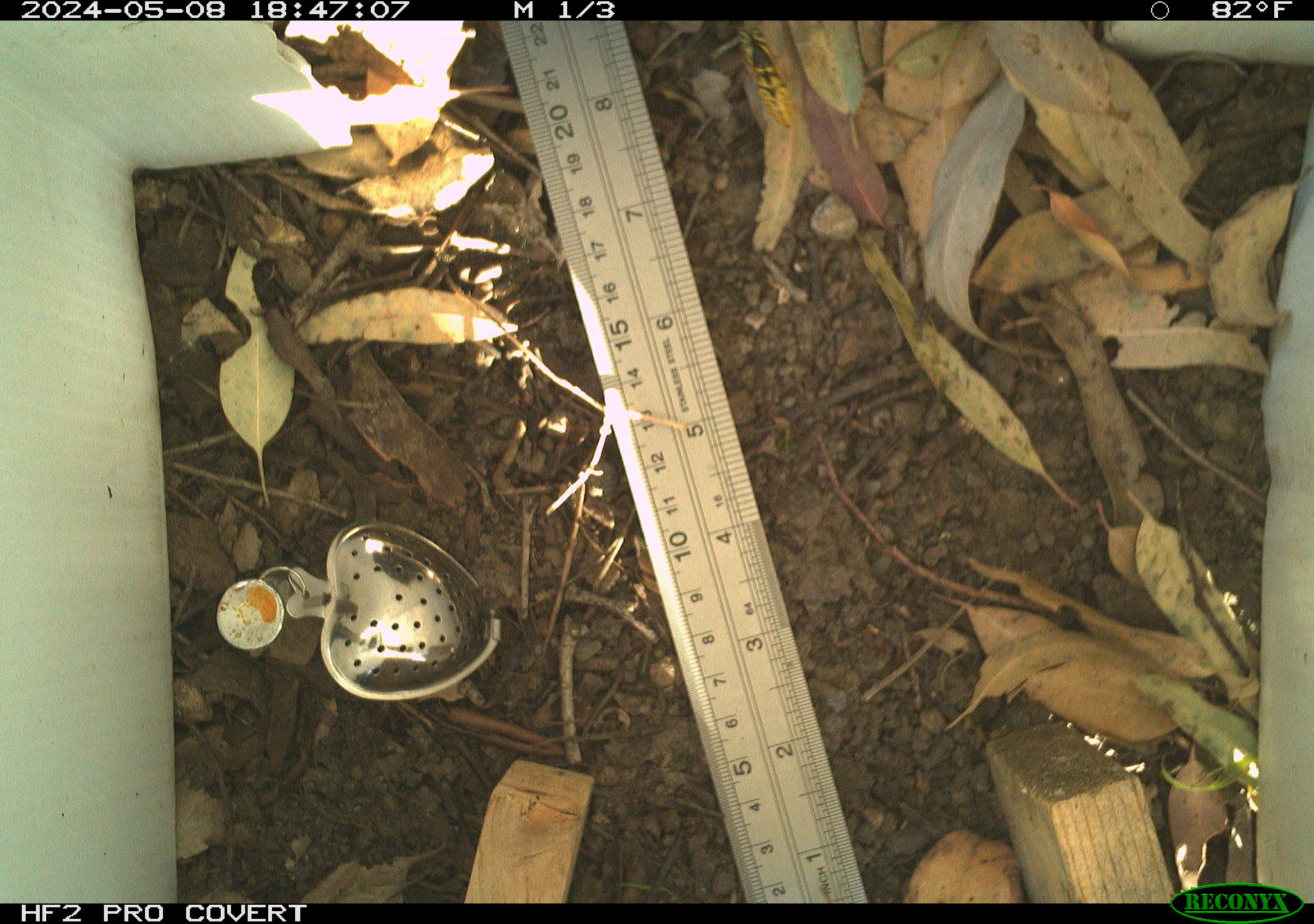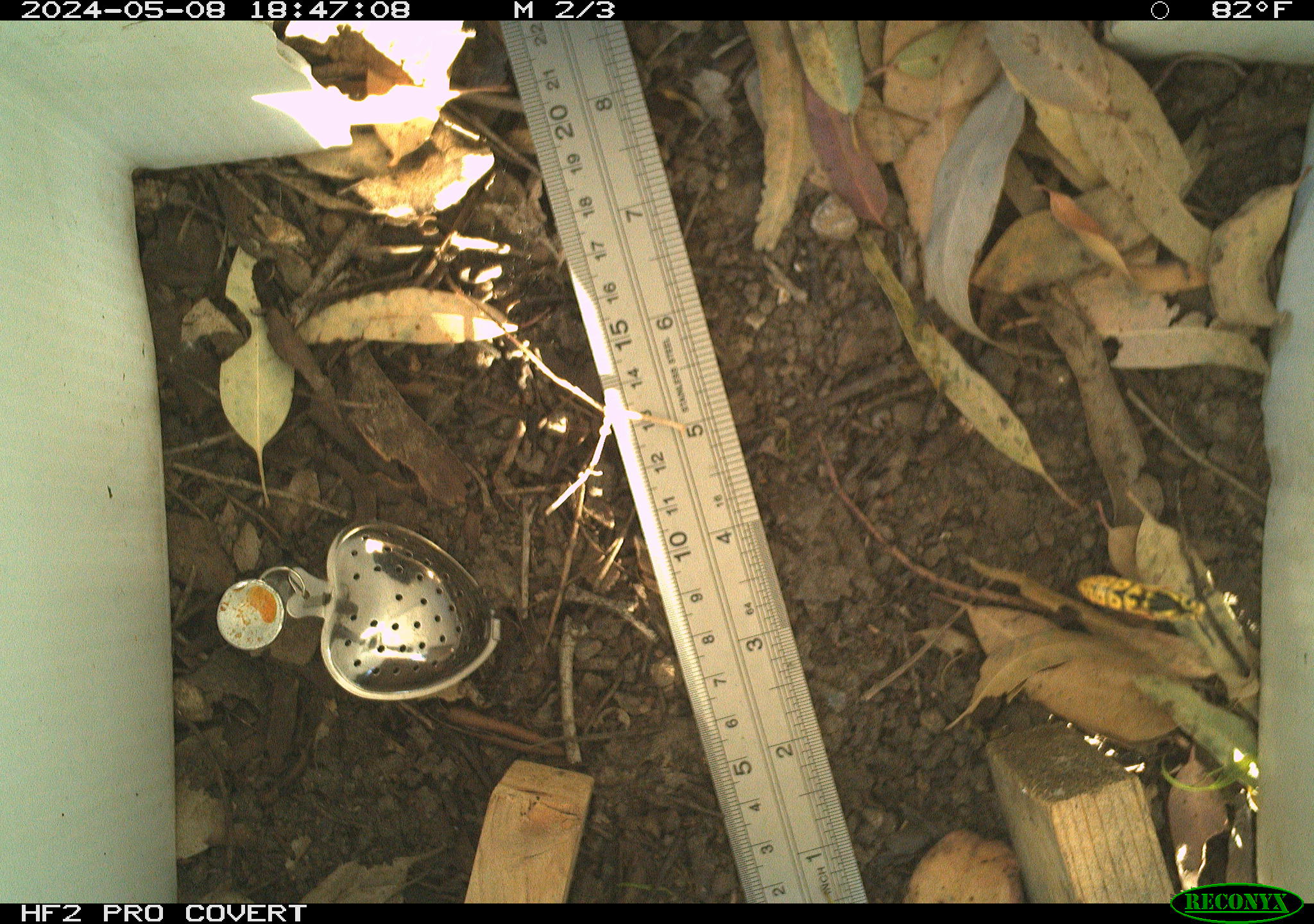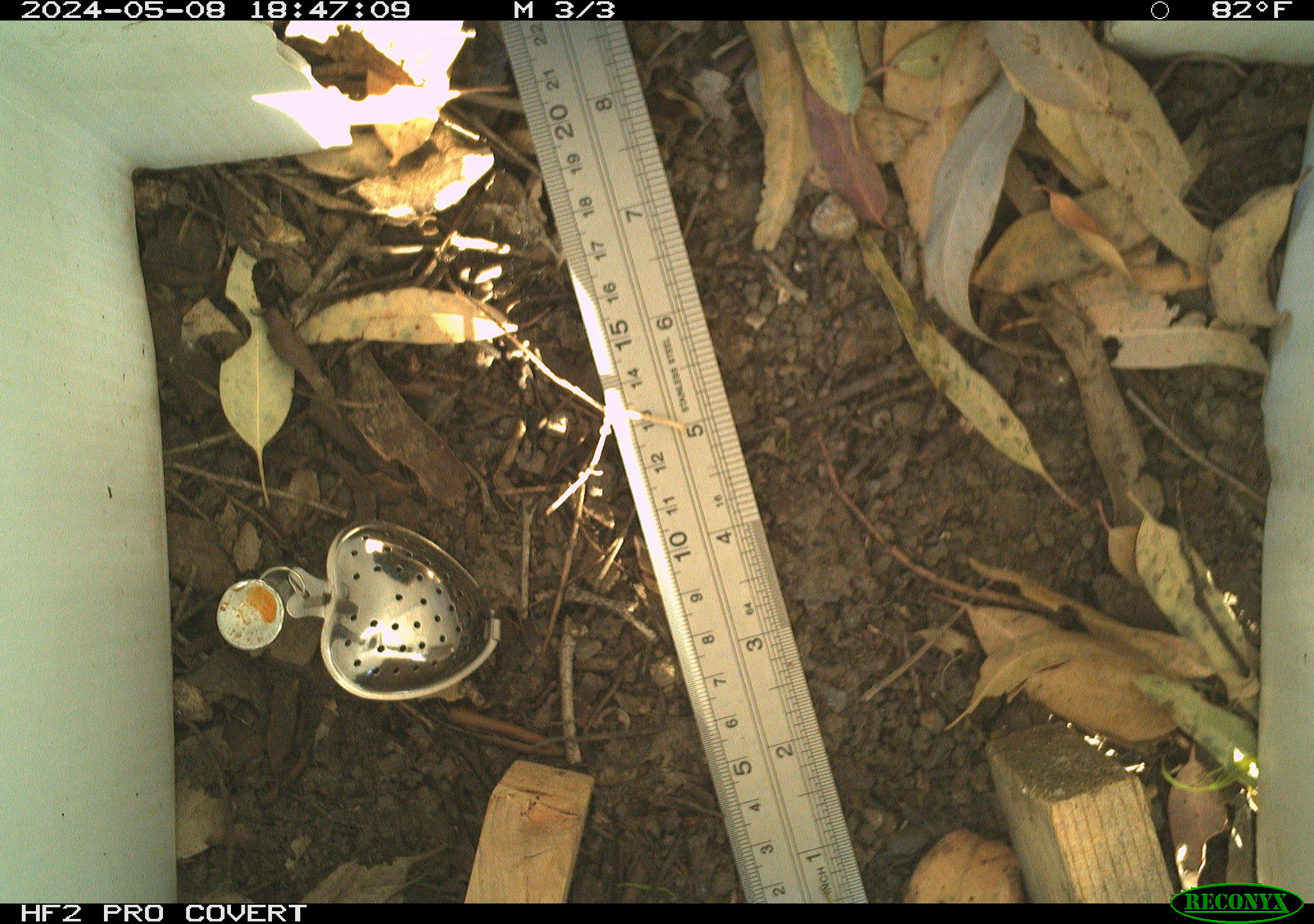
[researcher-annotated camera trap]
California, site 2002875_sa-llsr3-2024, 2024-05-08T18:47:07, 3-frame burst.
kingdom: Animalia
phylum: Arthropoda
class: Insecta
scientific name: Insecta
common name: insect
Insect (Insecta).